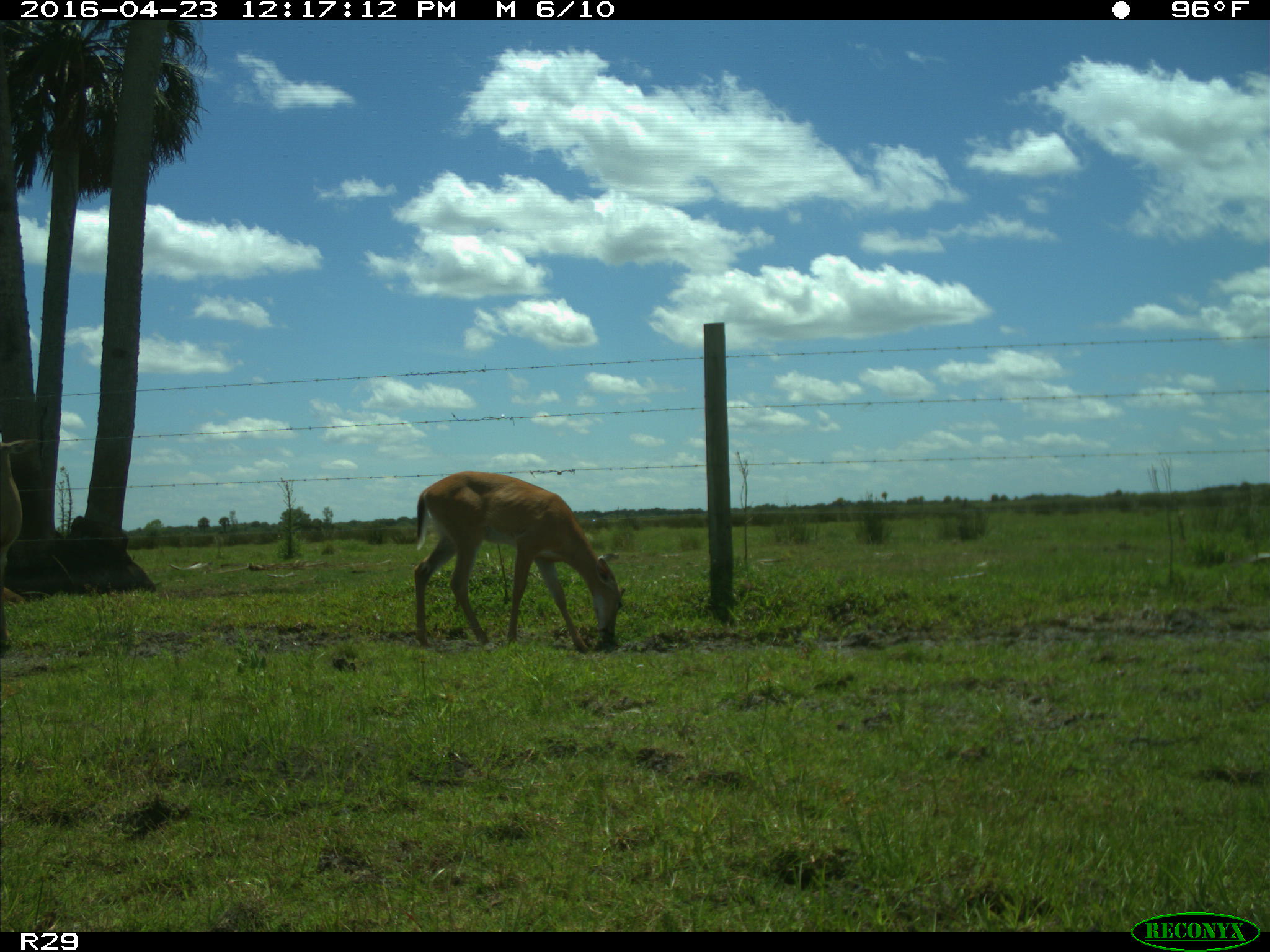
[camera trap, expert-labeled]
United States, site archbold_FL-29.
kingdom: Animalia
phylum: Chordata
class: Mammalia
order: Artiodactyla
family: Cervidae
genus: Odocoileus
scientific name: Odocoileus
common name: deer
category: unidentified deer